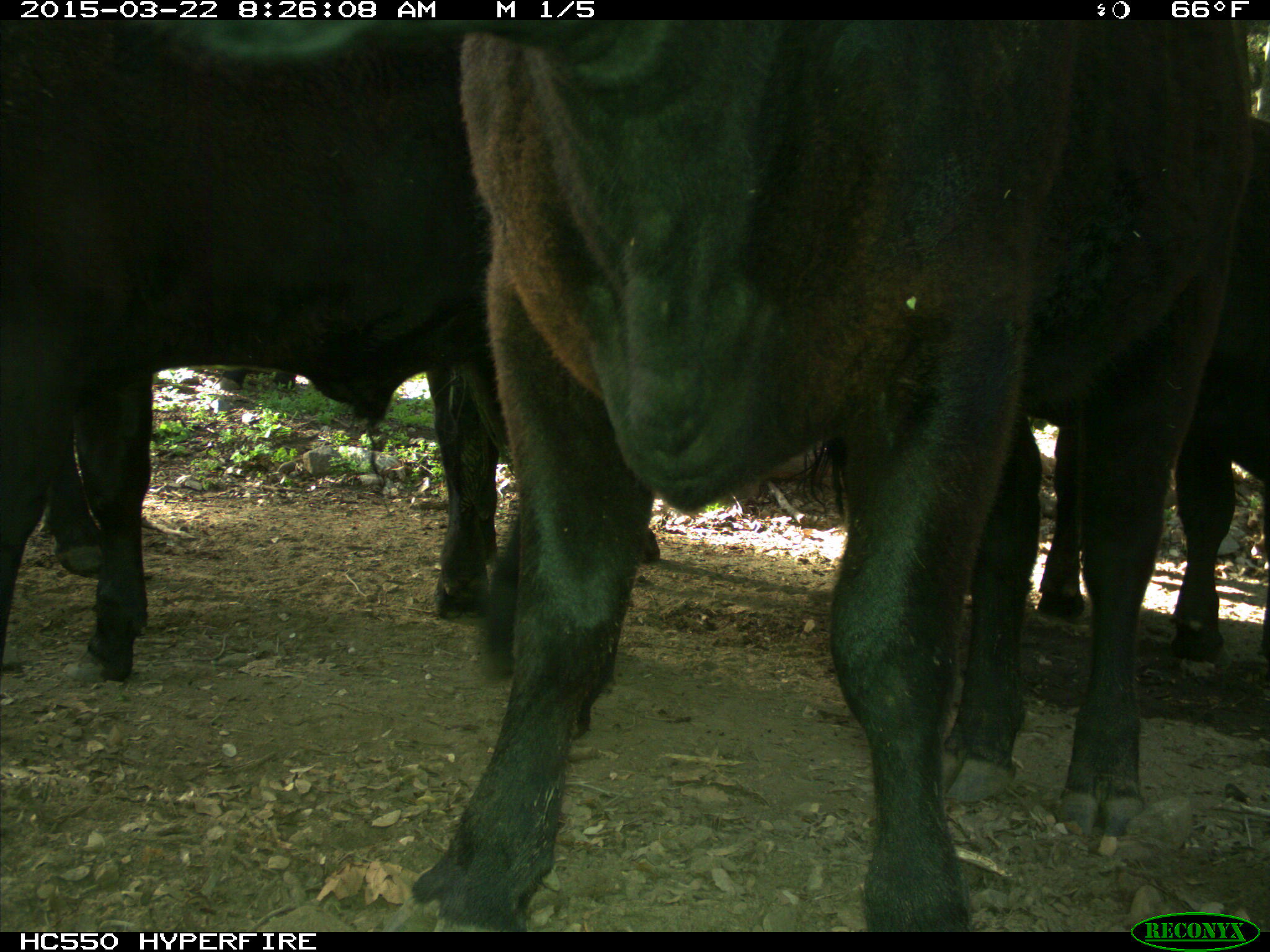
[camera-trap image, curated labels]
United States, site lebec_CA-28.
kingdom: Animalia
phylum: Chordata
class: Mammalia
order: Artiodactyla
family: Bovidae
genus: Bos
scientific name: Bos taurus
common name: domestic cow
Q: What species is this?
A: Bos taurus (domestic cow).